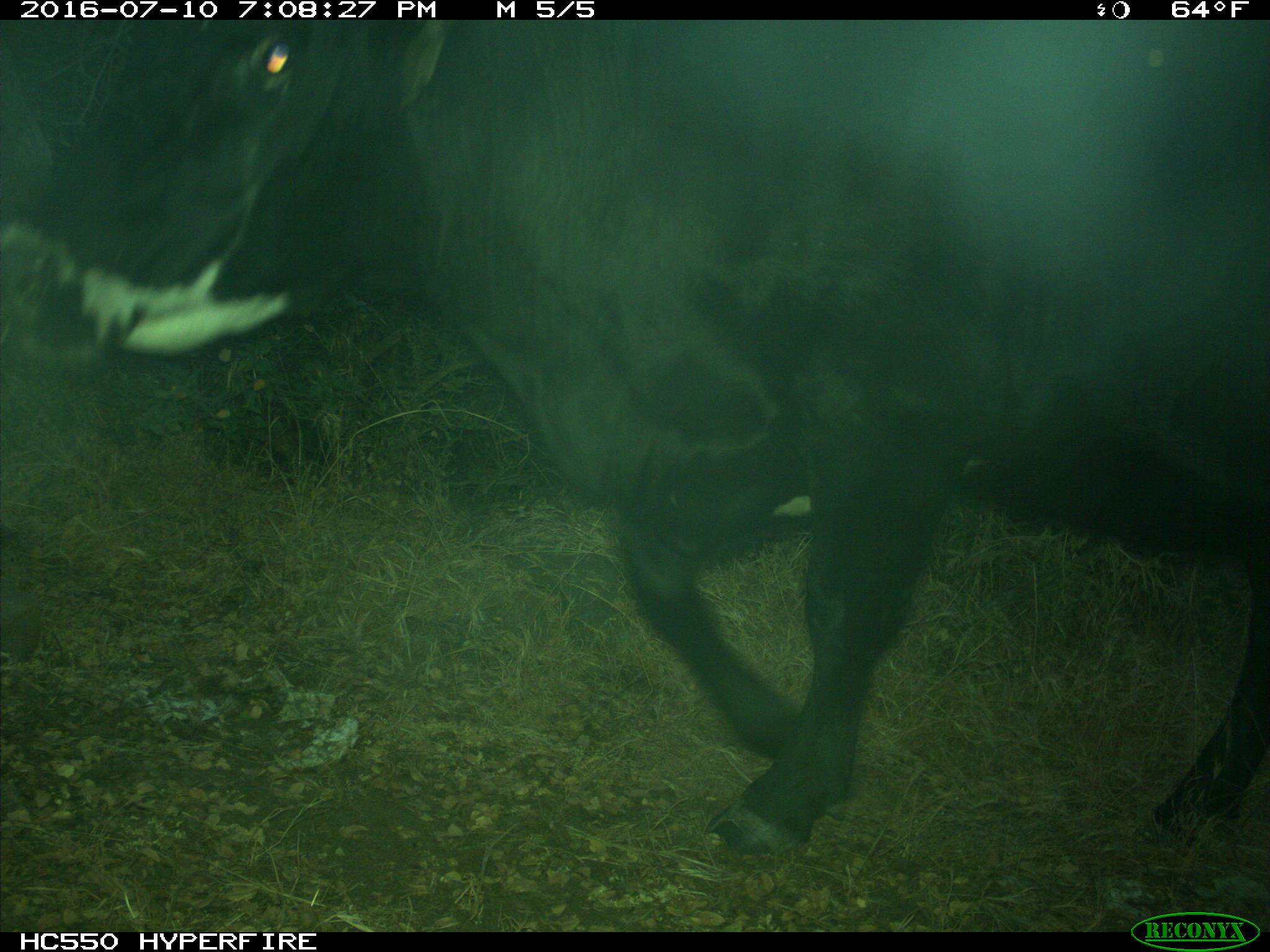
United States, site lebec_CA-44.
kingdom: Animalia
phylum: Chordata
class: Mammalia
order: Artiodactyla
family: Bovidae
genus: Bos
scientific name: Bos taurus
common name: domestic cow